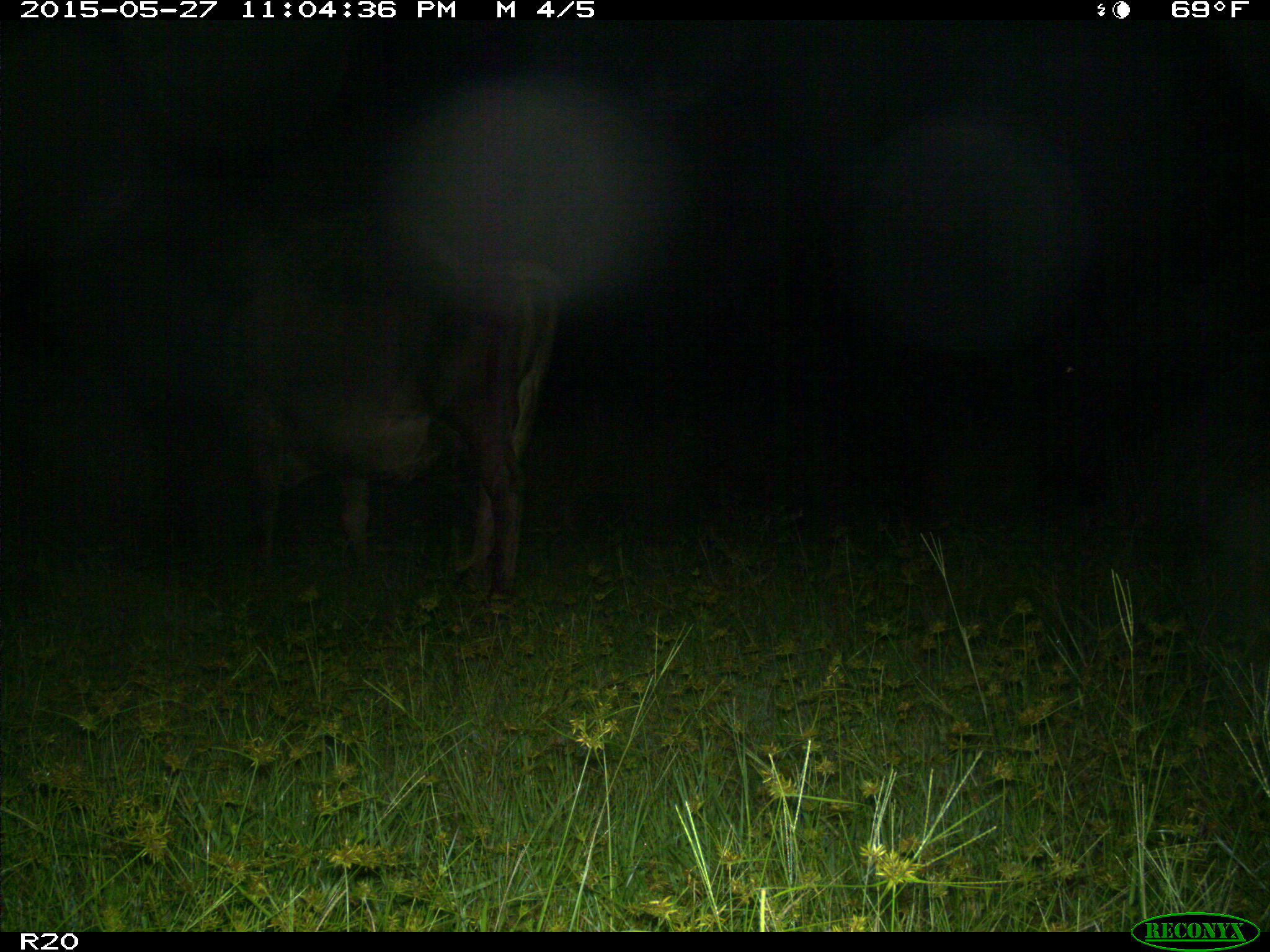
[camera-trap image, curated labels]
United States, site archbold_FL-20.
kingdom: Animalia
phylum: Chordata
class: Mammalia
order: Artiodactyla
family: Bovidae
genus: Bos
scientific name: Bos taurus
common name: domestic cow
Bos taurus (domestic cow).